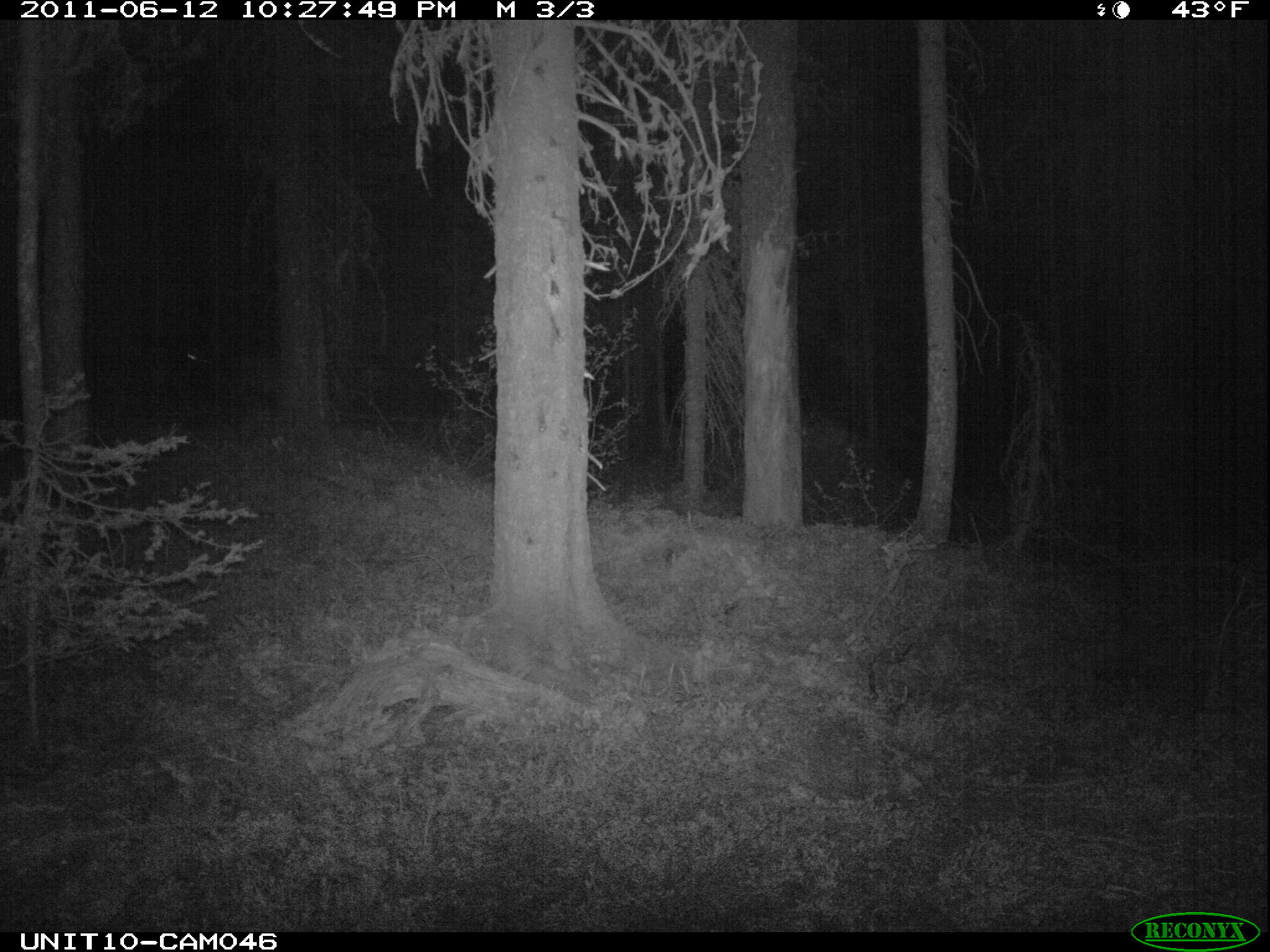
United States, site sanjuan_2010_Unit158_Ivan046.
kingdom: Animalia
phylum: Chordata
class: Mammalia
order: Artiodactyla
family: Cervidae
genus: Cervus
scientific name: Cervus elaphus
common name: red deer